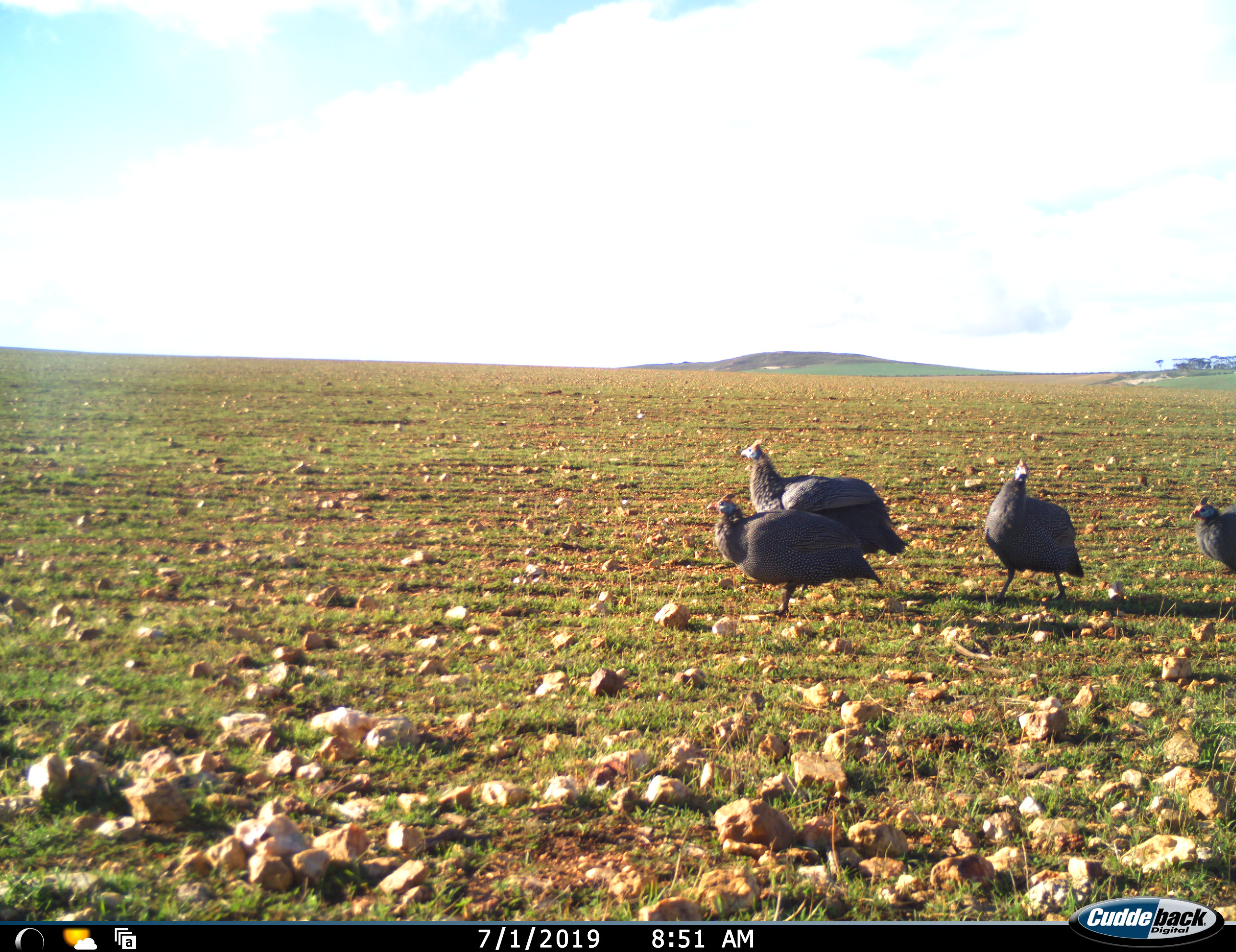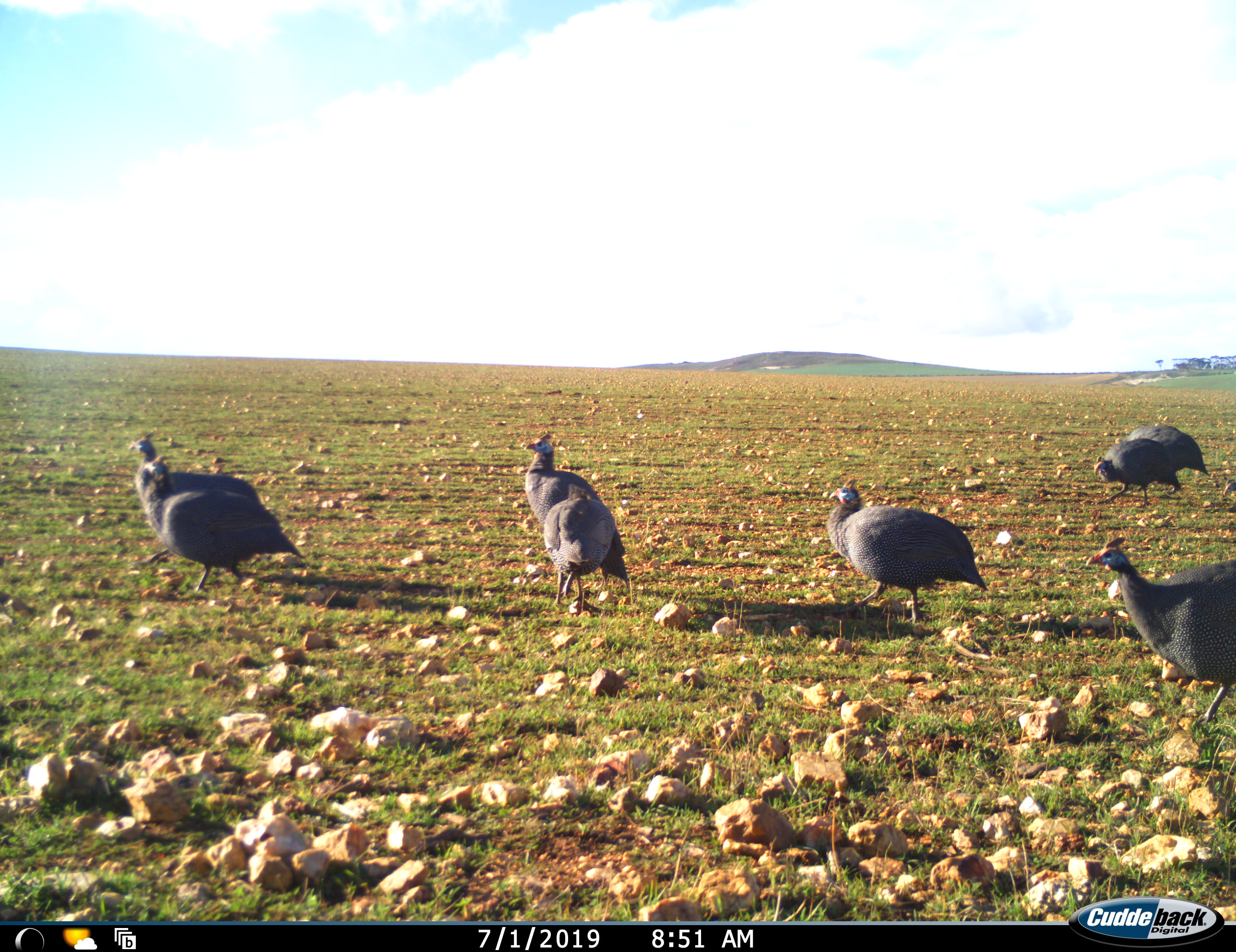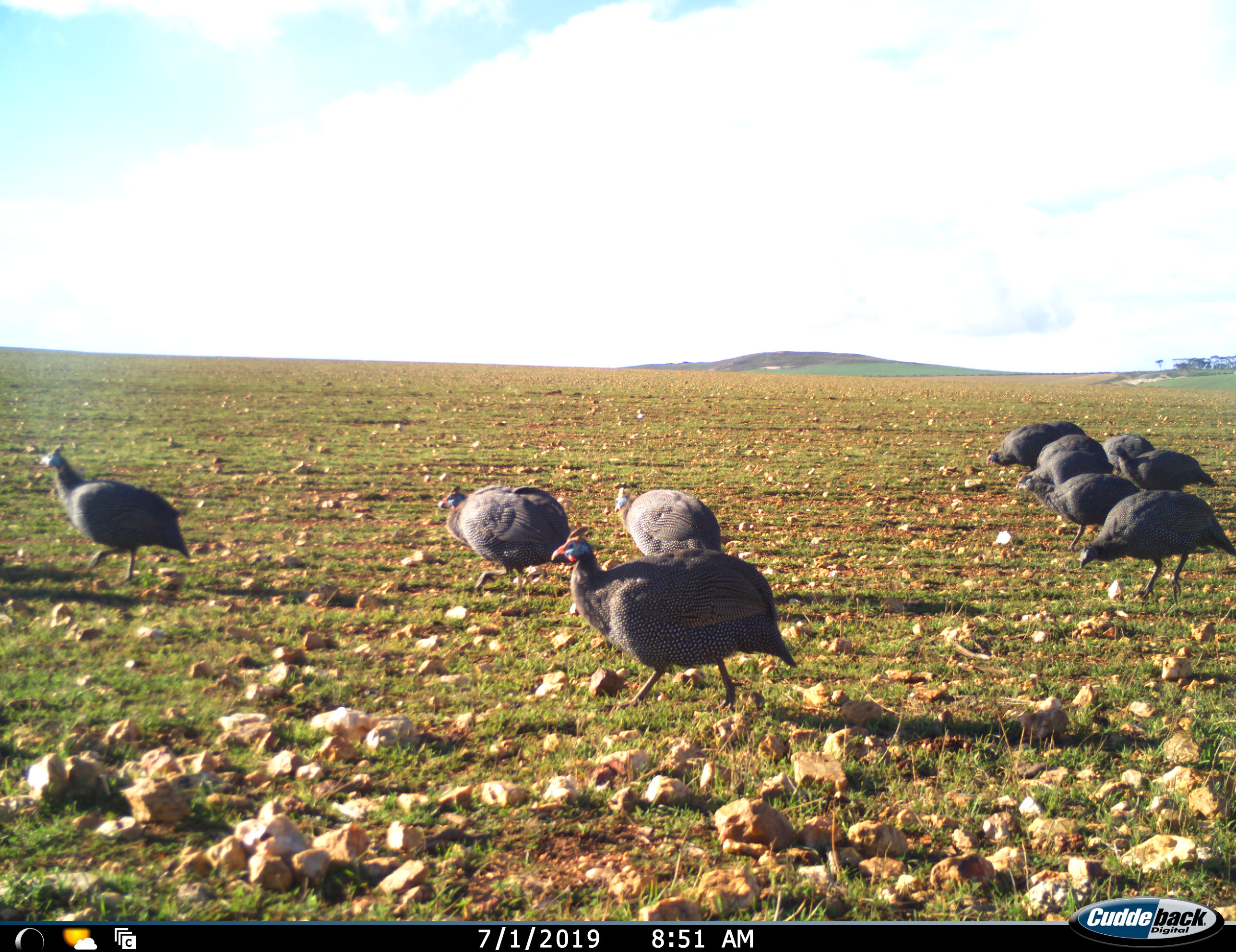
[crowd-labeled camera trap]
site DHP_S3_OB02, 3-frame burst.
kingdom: Animalia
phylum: Chordata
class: Aves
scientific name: Aves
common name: bird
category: birdother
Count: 11-50.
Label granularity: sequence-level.